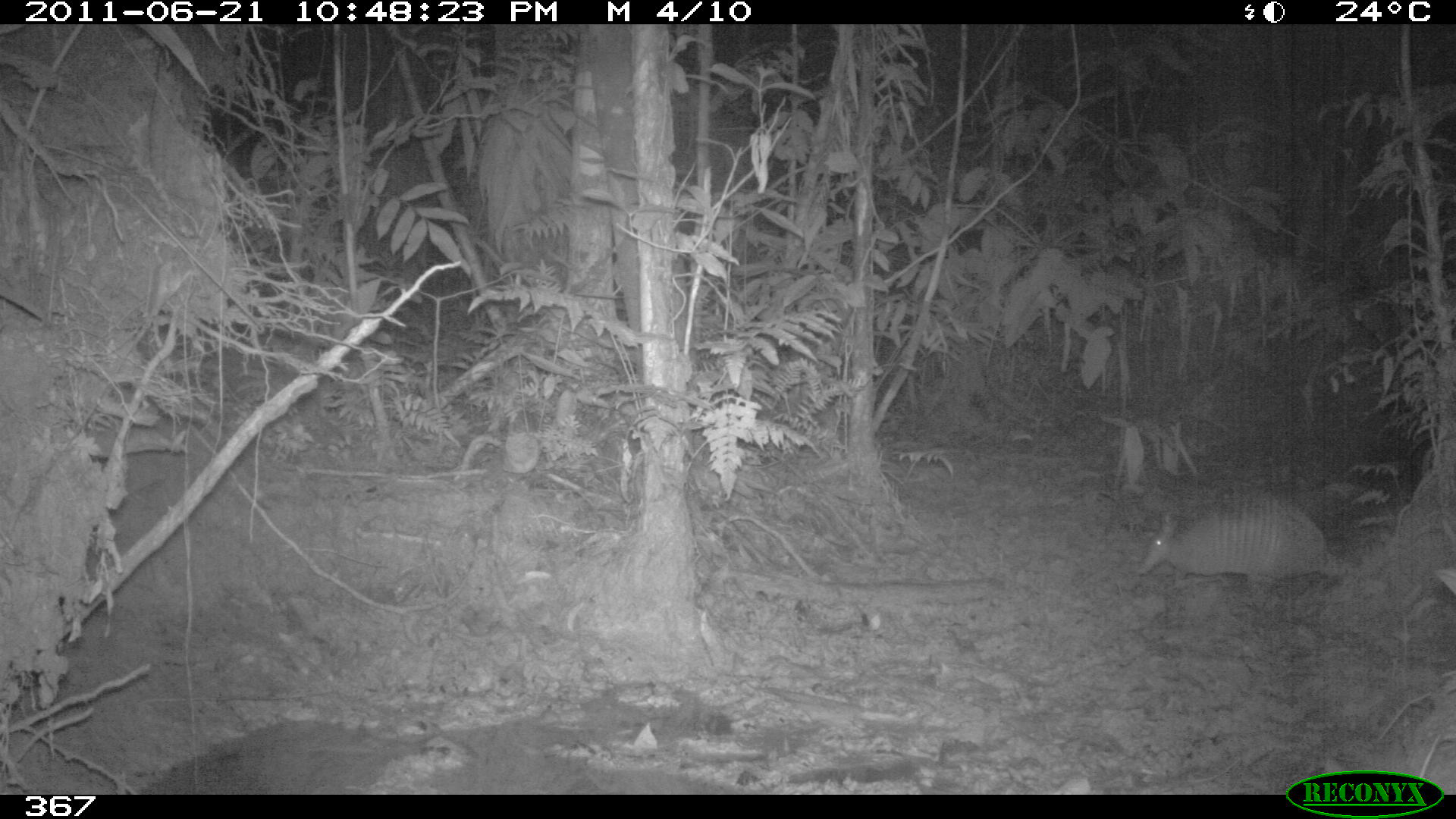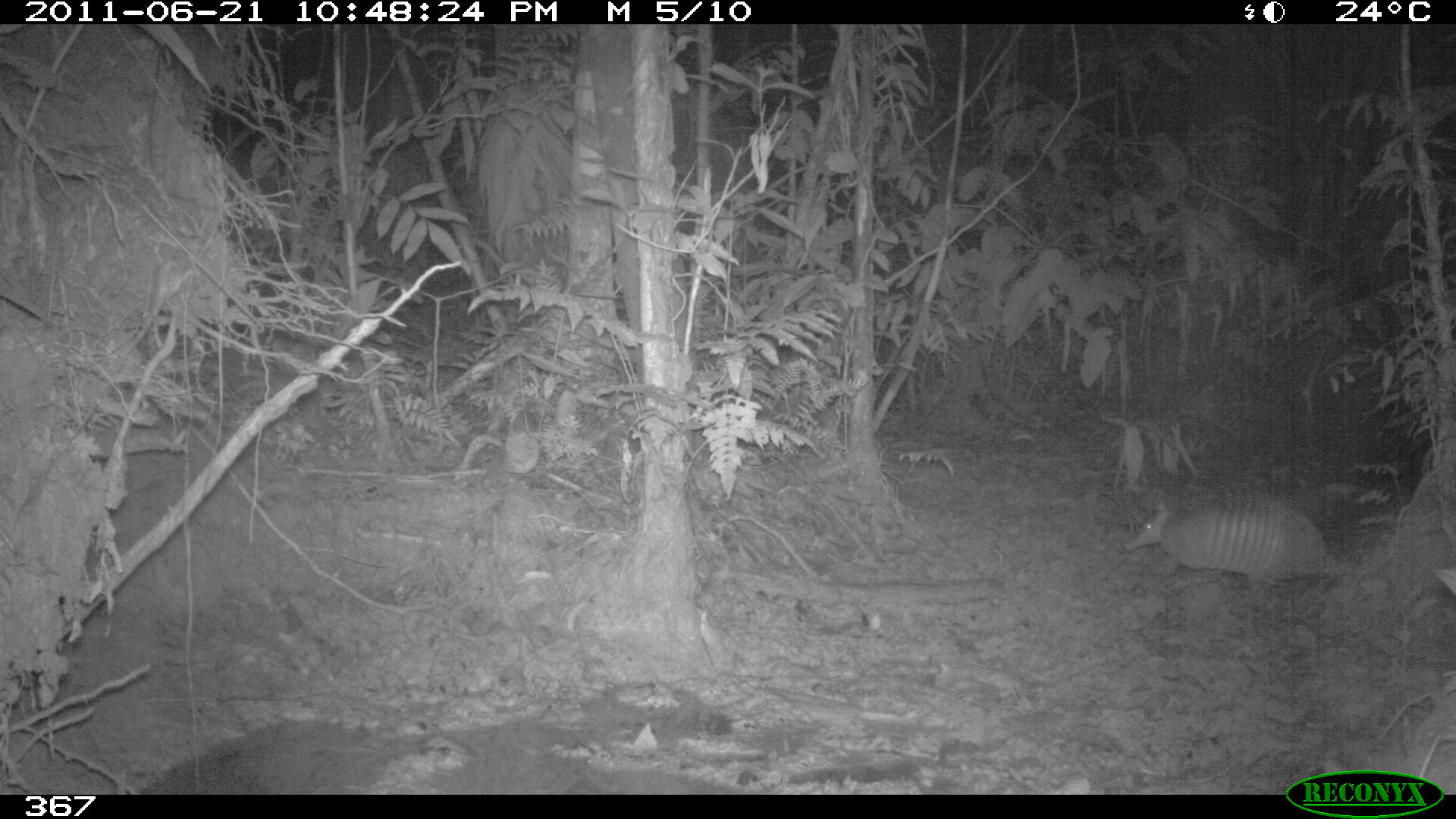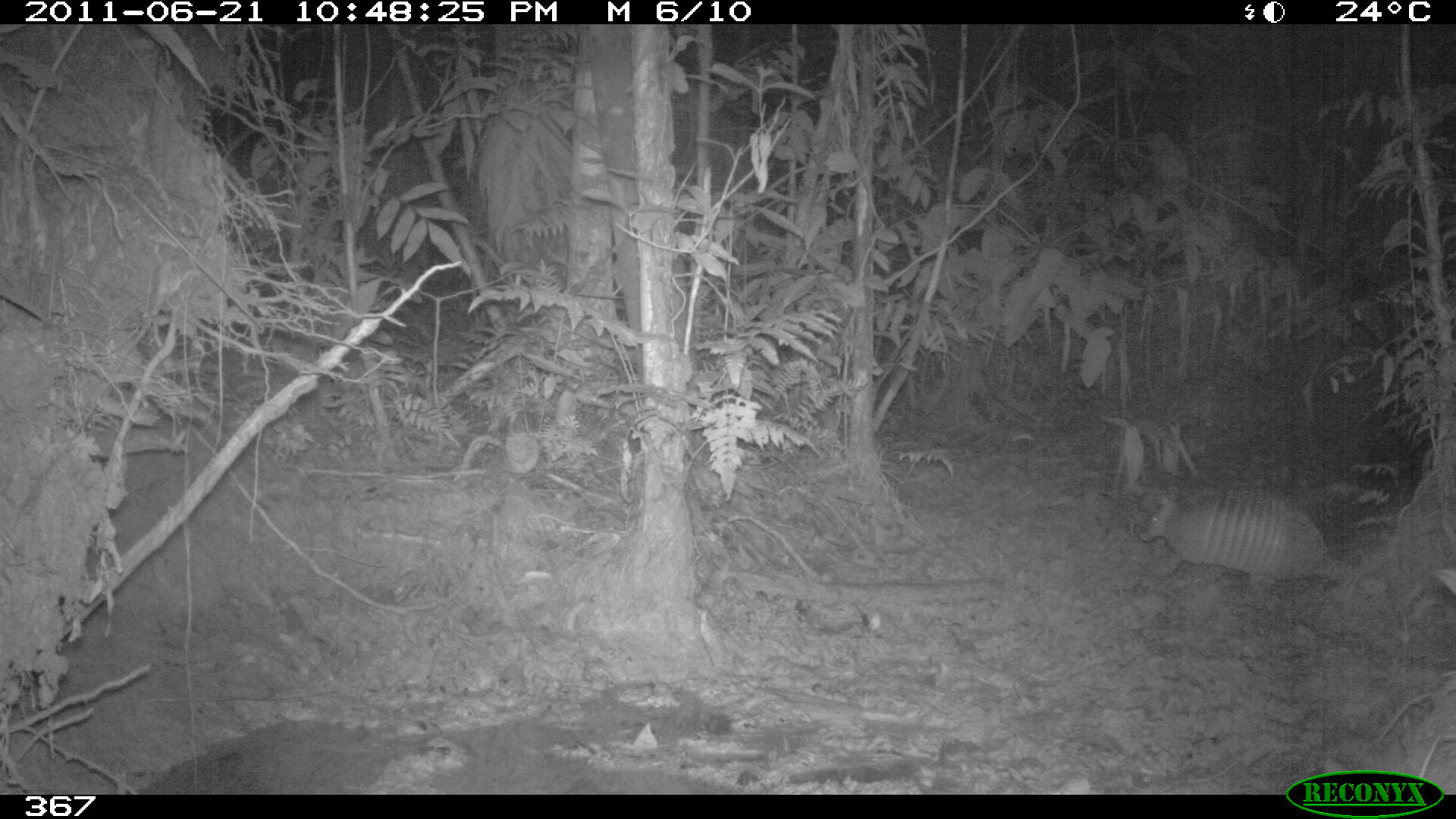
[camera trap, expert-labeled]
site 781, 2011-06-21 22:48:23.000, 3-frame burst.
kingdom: Animalia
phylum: Chordata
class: Mammalia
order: Cingulata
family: Dasypodidae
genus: Dasypus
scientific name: Dasypus novemcinctus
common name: nine-banded armadillo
Dasypus novemcinctus (nine-banded armadillo).